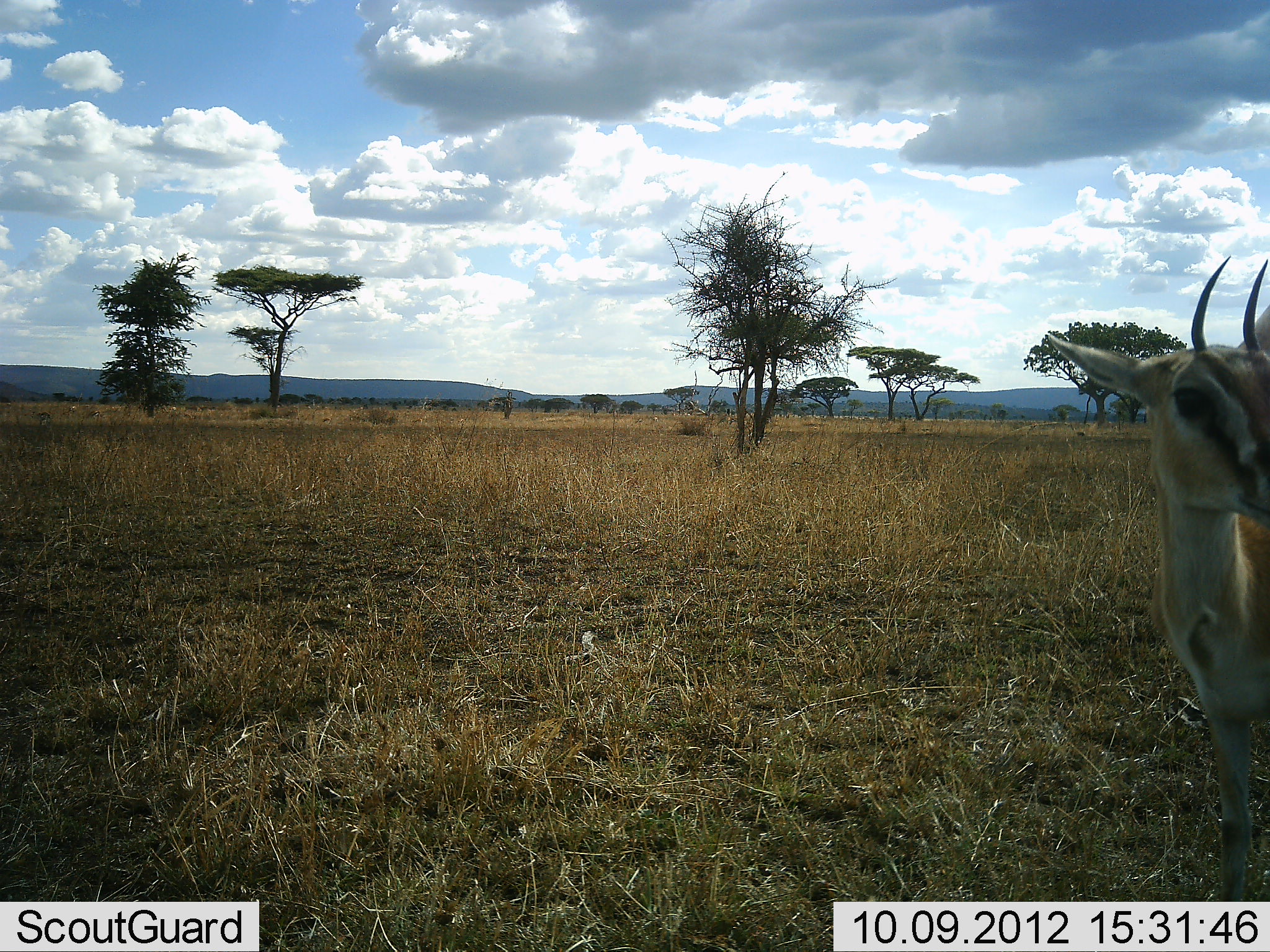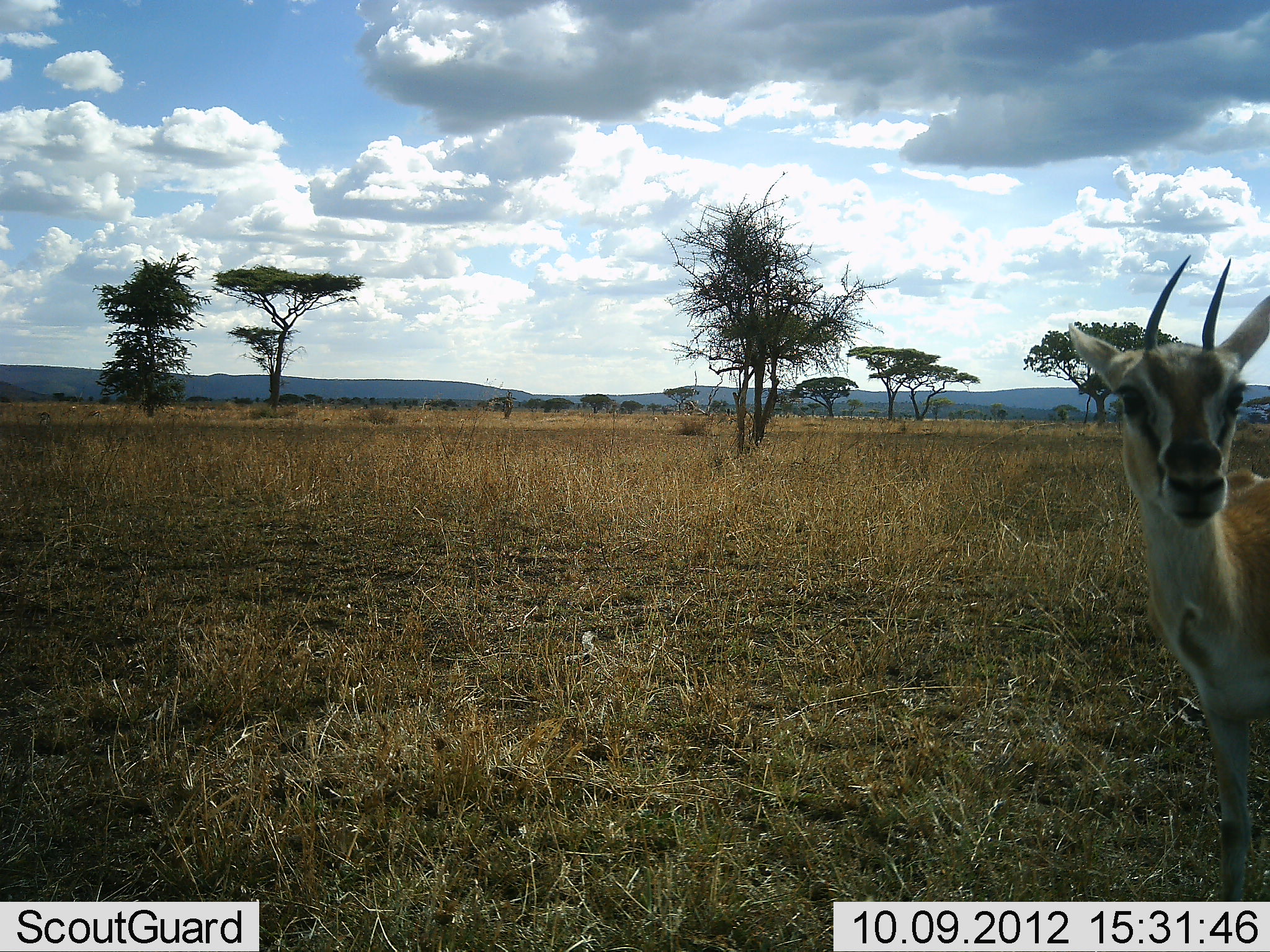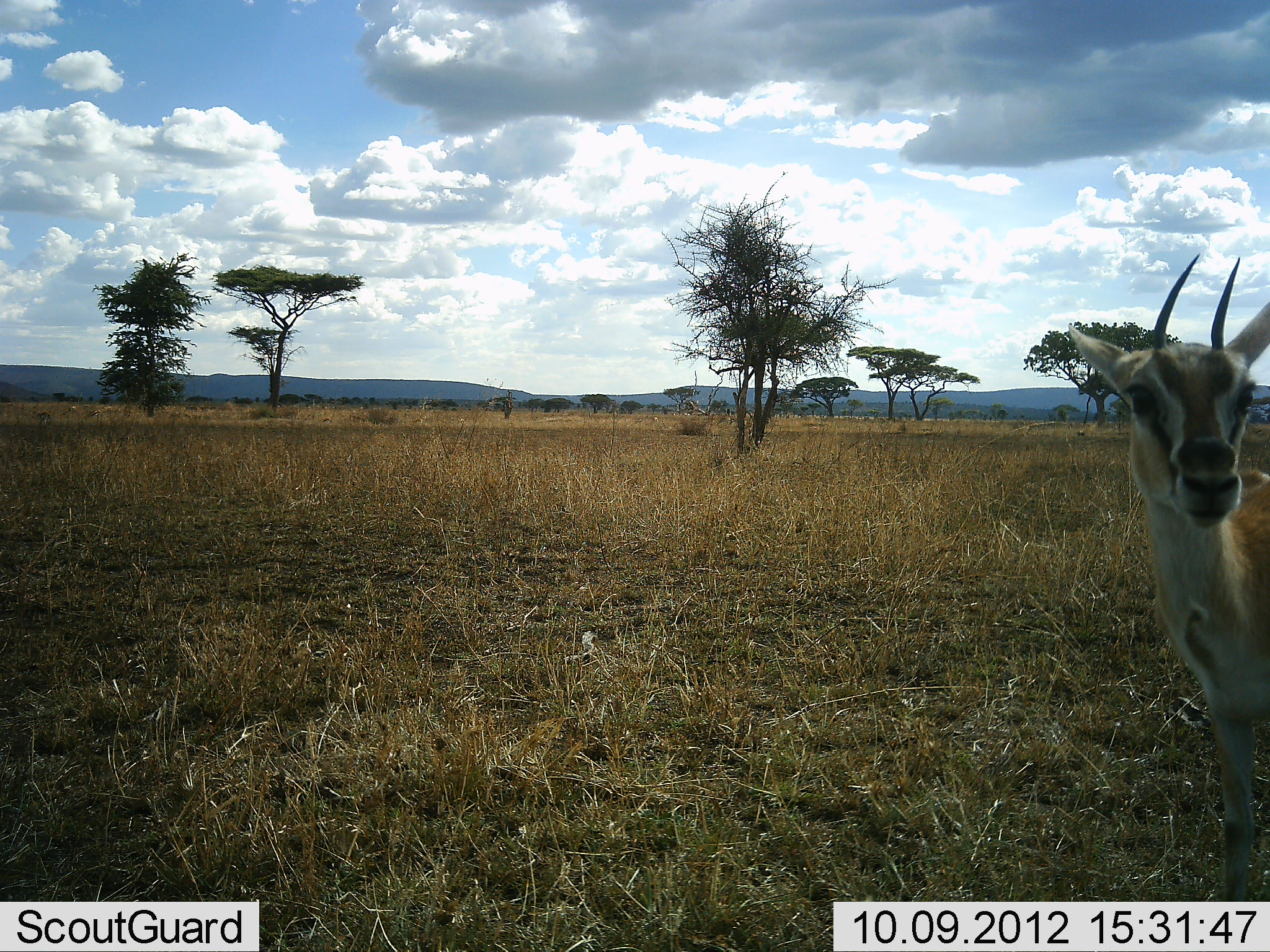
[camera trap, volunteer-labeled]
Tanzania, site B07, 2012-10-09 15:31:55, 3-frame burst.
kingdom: Animalia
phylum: Chordata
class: Mammalia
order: Artiodactyla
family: Bovidae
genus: Eudorcas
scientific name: Eudorcas thomsonii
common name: thomson's gazelle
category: gazellethomsons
Gazellethomsons (thomson's gazelle) (Eudorcas thomsonii), count 1. Behavior (volunteer vote fractions): standing 100%, resting 0%, moving 0%, interacting 0%. Young present (vote fraction): 0%. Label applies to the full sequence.